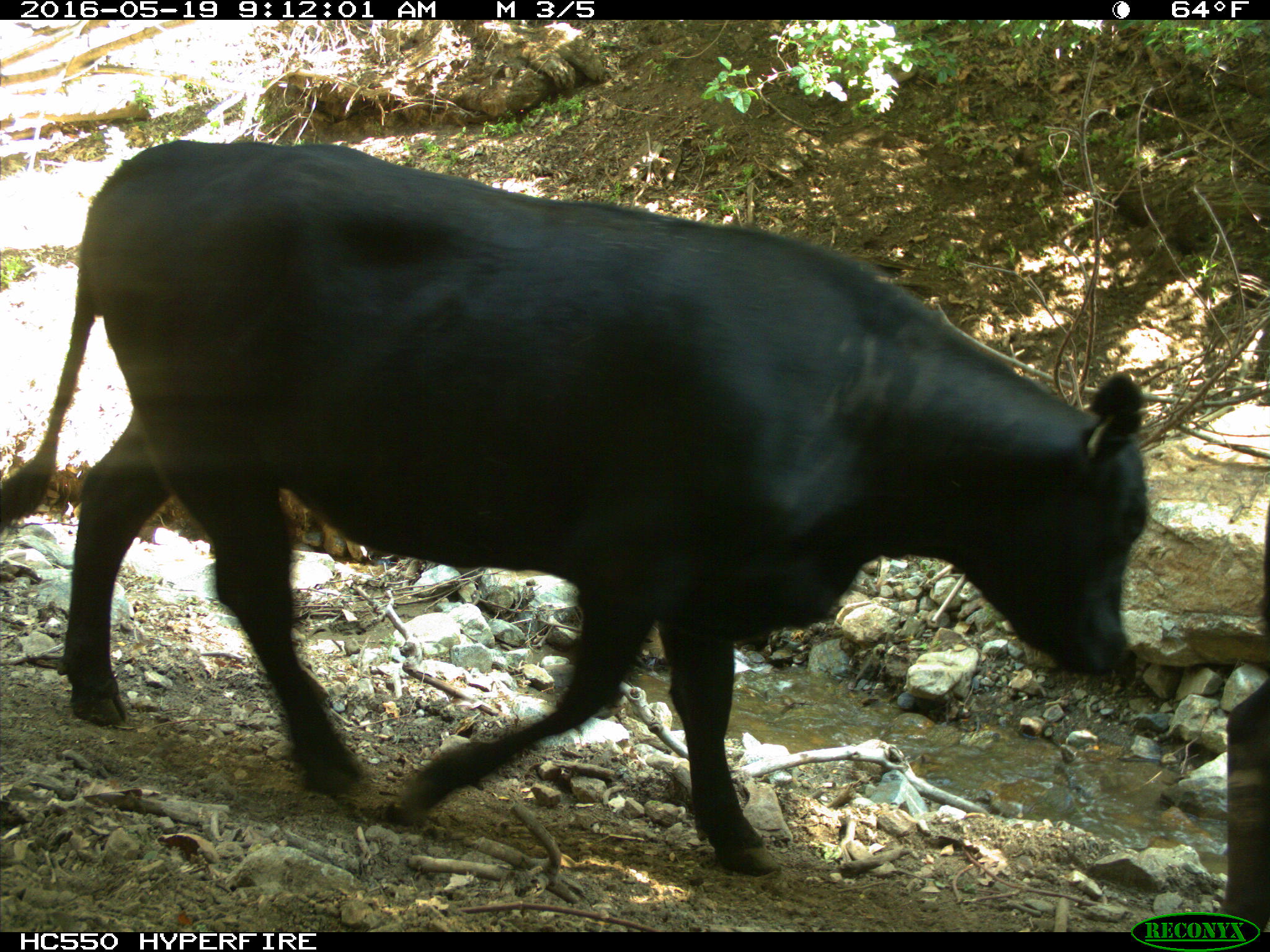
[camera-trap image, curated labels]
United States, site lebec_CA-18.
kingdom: Animalia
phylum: Chordata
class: Mammalia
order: Artiodactyla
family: Bovidae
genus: Bos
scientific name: Bos taurus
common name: domestic cow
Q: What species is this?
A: Bos taurus (domestic cow).